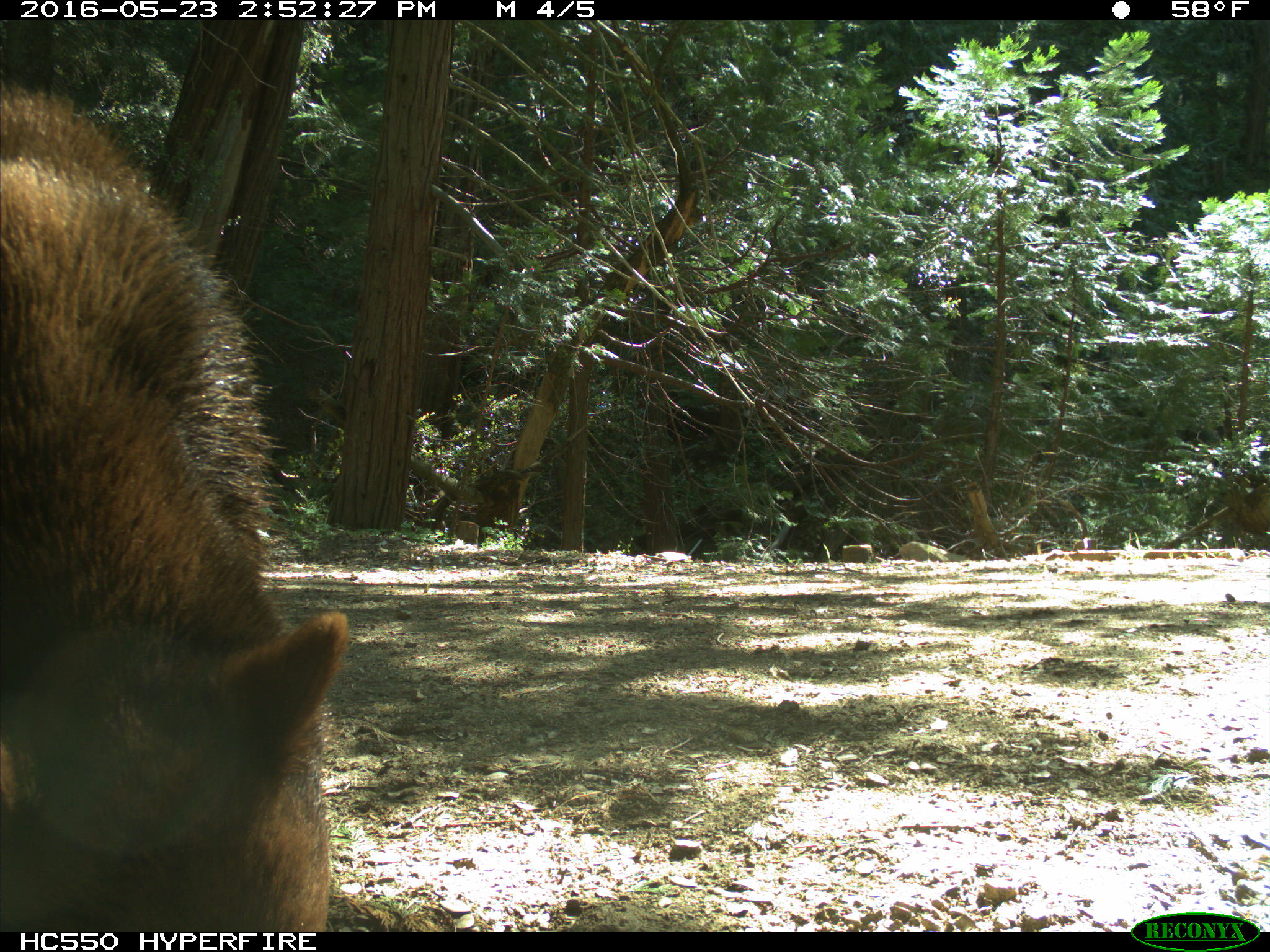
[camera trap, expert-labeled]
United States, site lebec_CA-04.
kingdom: Animalia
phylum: Chordata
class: Mammalia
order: Carnivora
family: Ursidae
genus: Ursus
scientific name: Ursus americanus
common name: american black bear